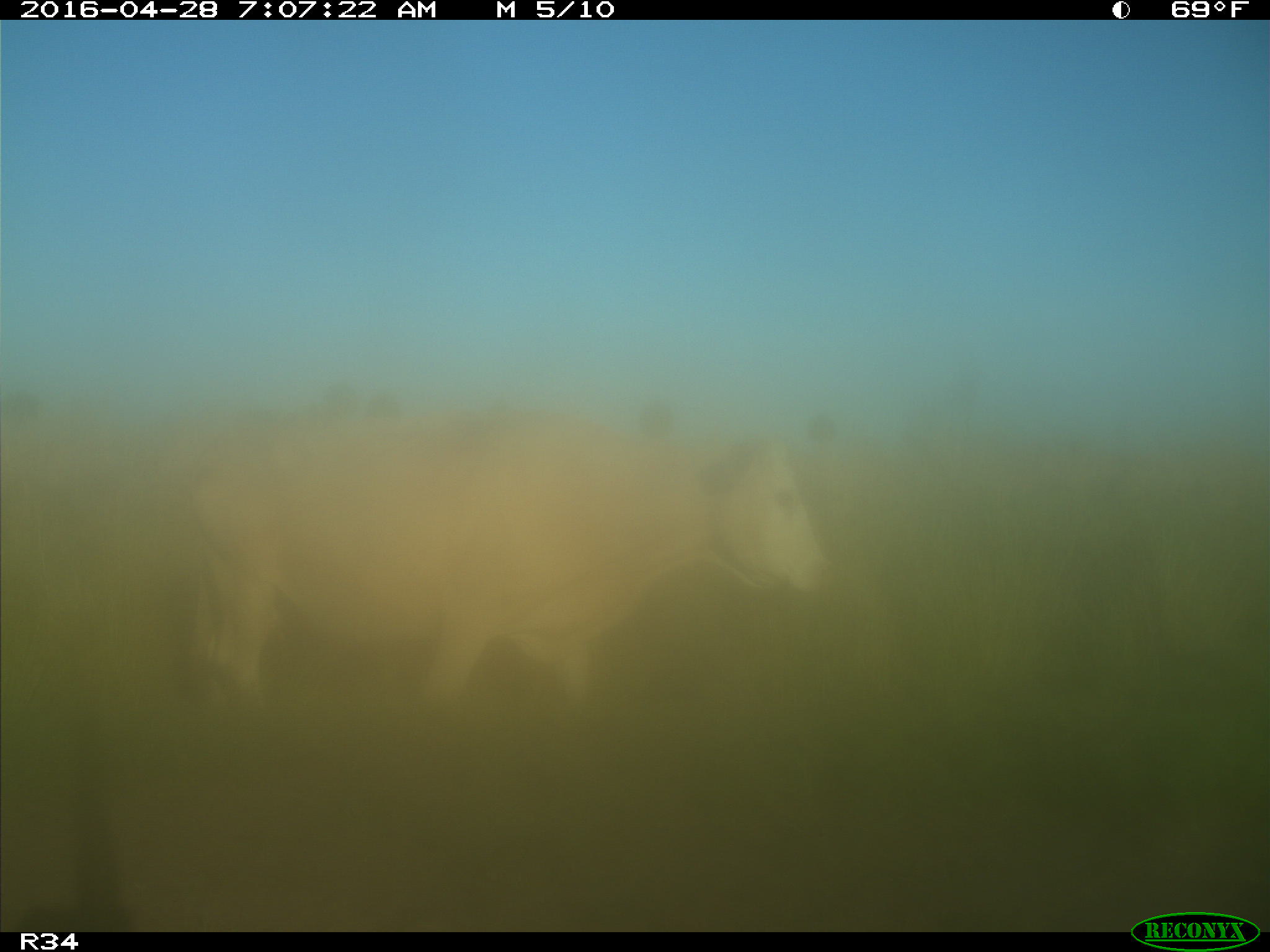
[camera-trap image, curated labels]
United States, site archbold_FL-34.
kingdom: Animalia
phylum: Chordata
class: Mammalia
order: Artiodactyla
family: Bovidae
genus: Bos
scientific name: Bos taurus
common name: domestic cow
Bos taurus (domestic cow).